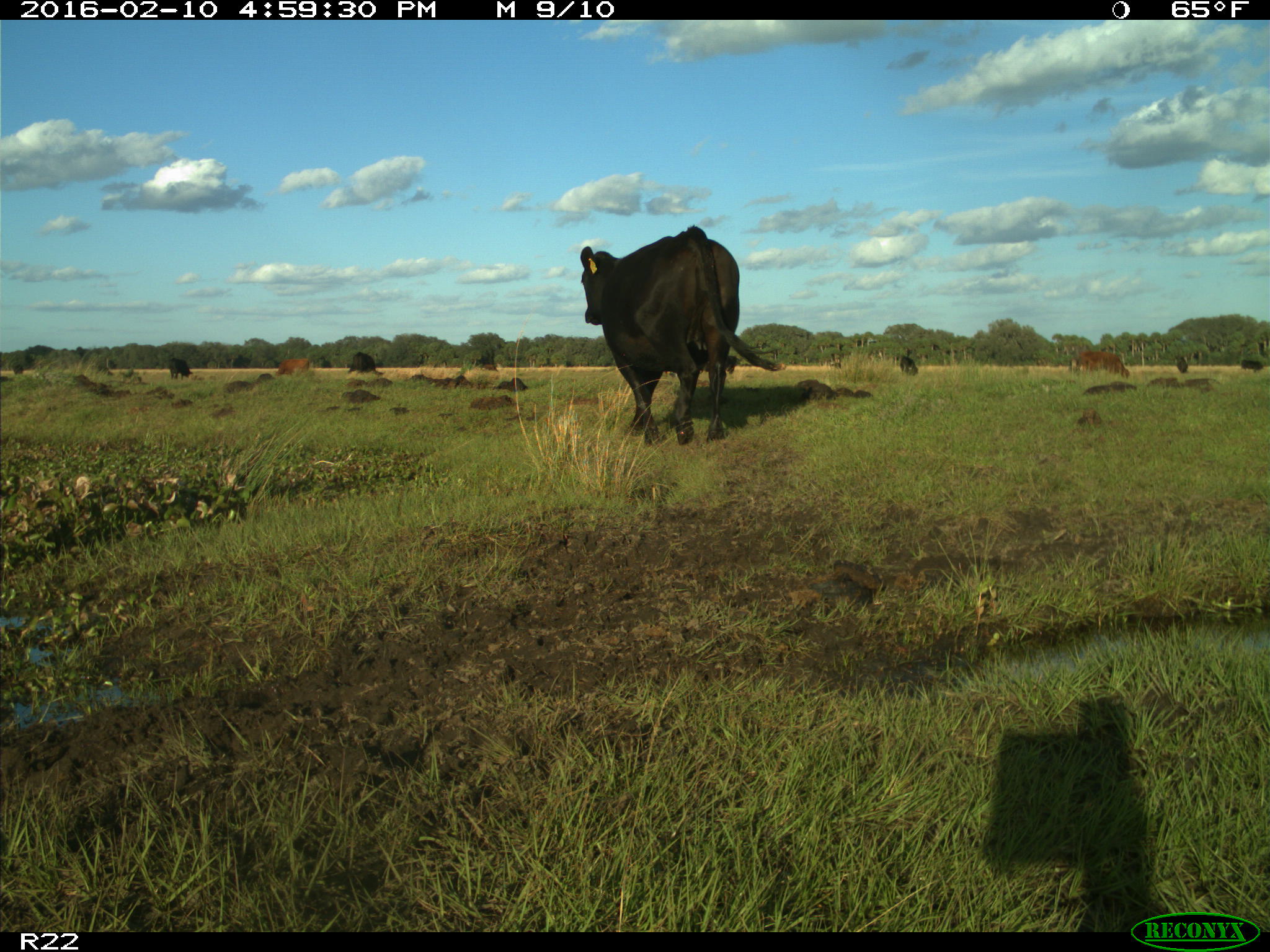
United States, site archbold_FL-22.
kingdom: Animalia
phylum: Chordata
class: Mammalia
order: Artiodactyla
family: Bovidae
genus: Bos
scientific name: Bos taurus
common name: domestic cow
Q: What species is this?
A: Bos taurus (domestic cow).